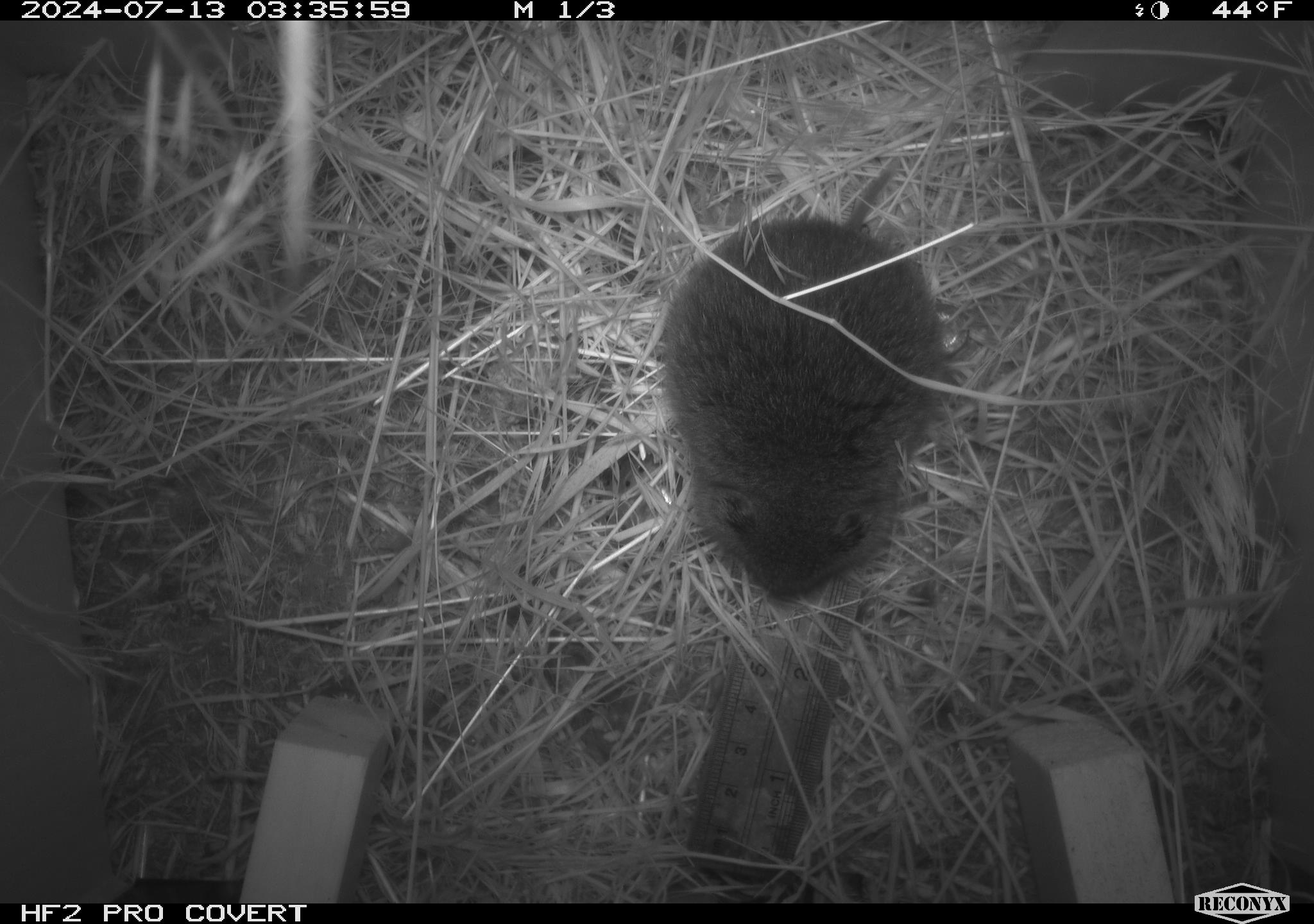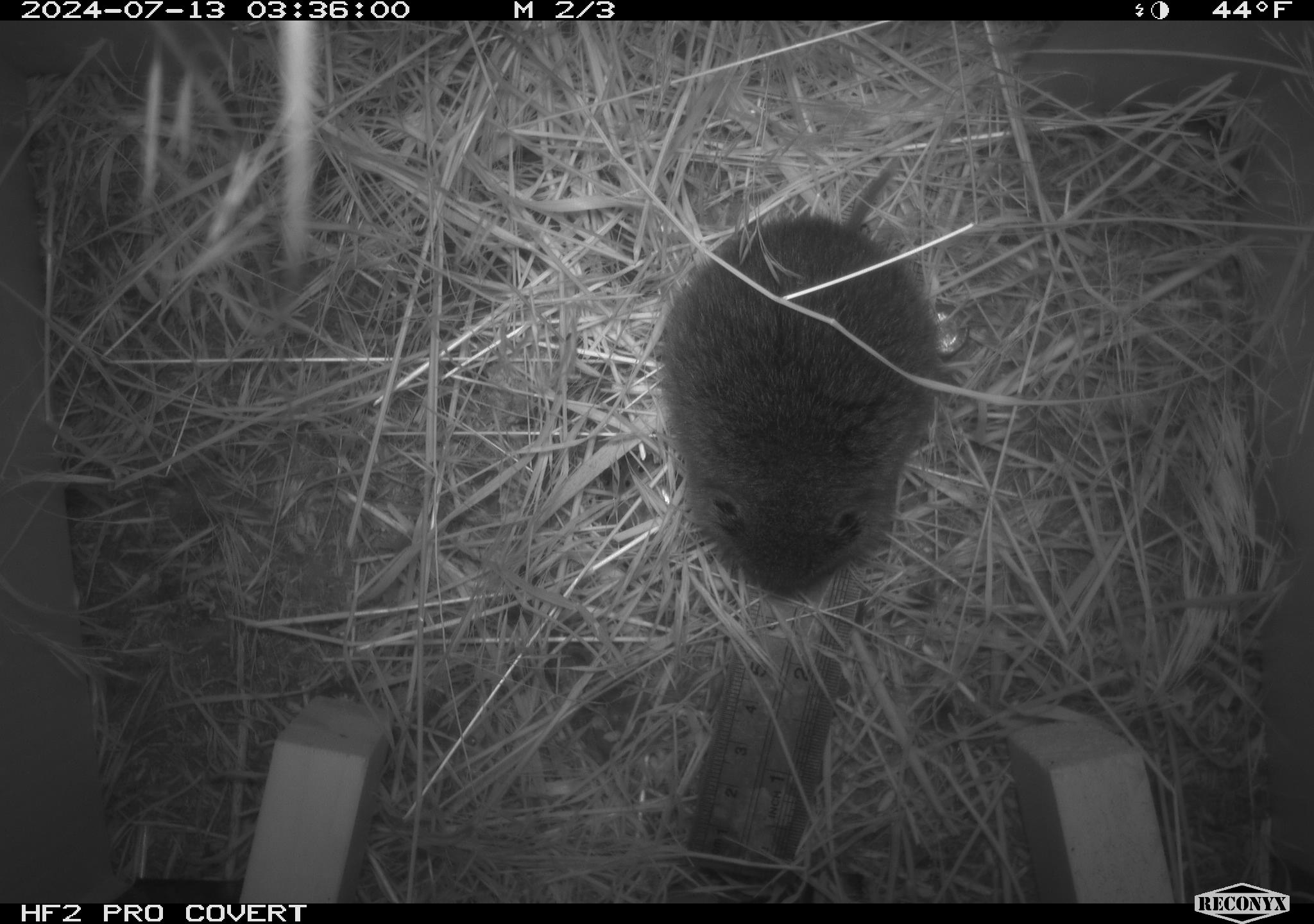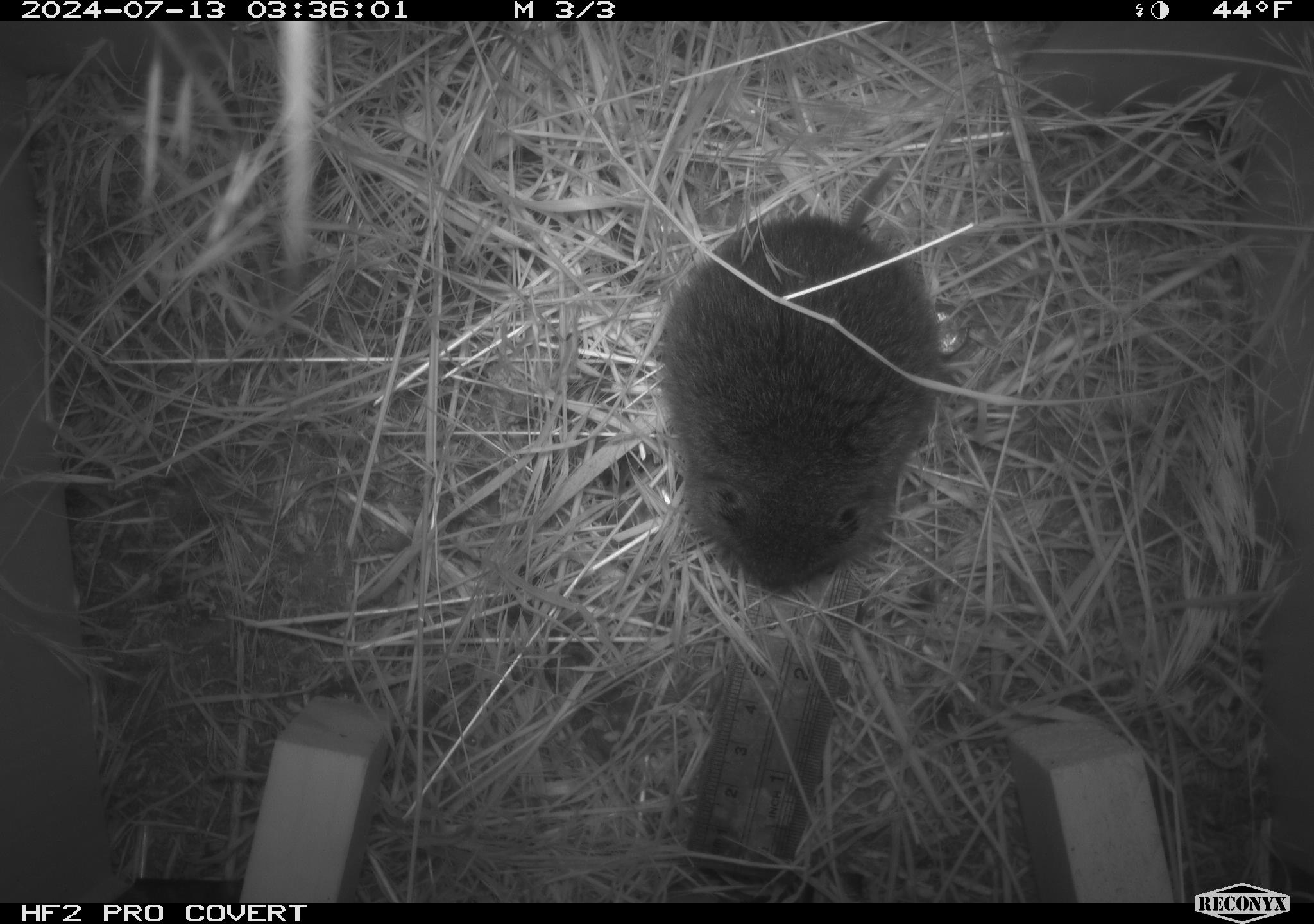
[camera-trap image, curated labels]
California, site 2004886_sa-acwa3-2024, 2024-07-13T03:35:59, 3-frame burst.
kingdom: Animalia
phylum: Chordata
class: Mammalia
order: Rodentia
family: Cricetidae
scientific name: Arvicolinae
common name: voles, lemmings, and muskrats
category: arvicolinae subfamily